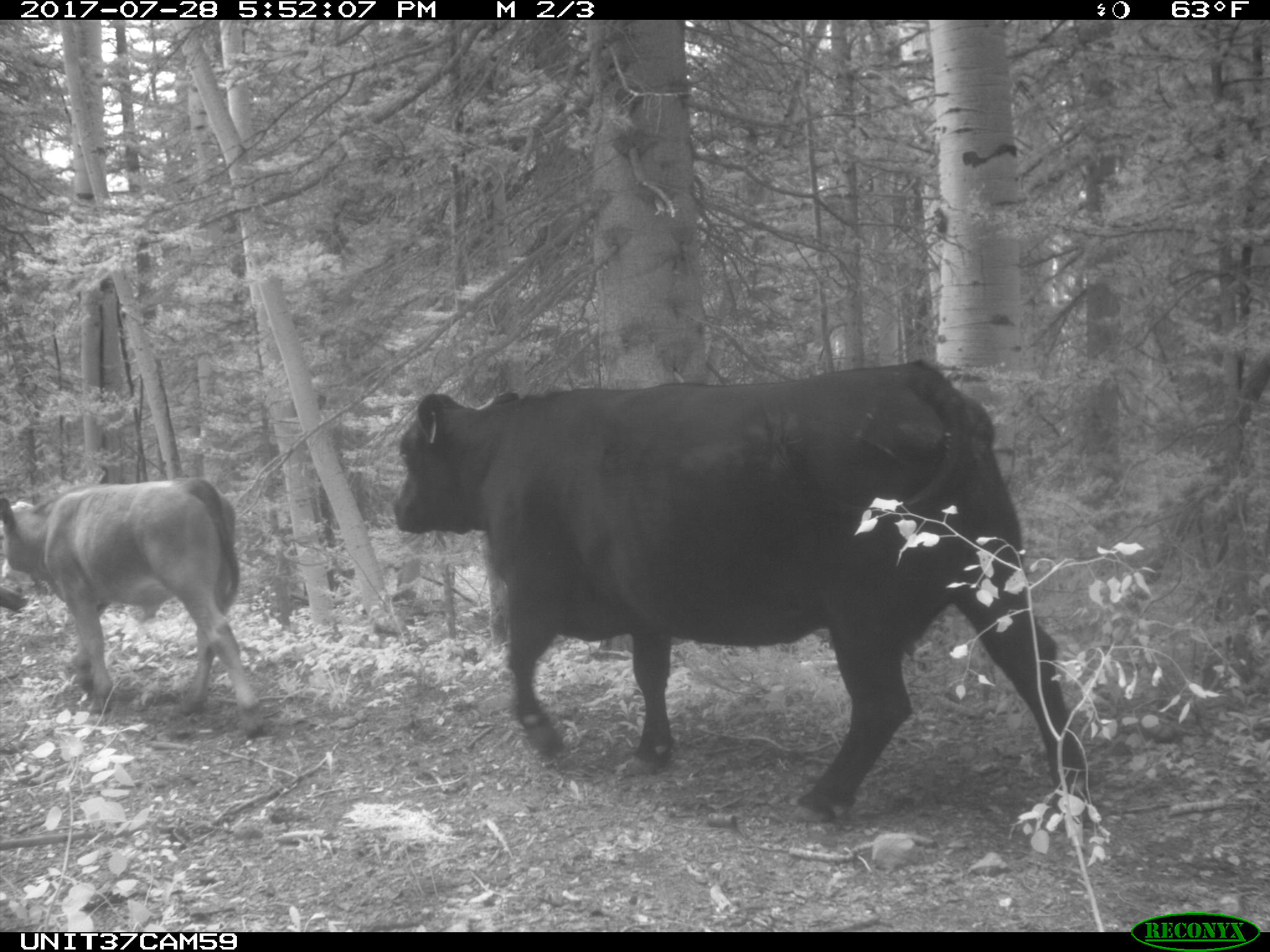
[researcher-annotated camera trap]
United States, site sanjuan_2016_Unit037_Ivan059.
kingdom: Animalia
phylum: Chordata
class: Mammalia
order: Artiodactyla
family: Bovidae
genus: Bos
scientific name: Bos taurus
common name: domestic cow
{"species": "Bos taurus (domestic cow)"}